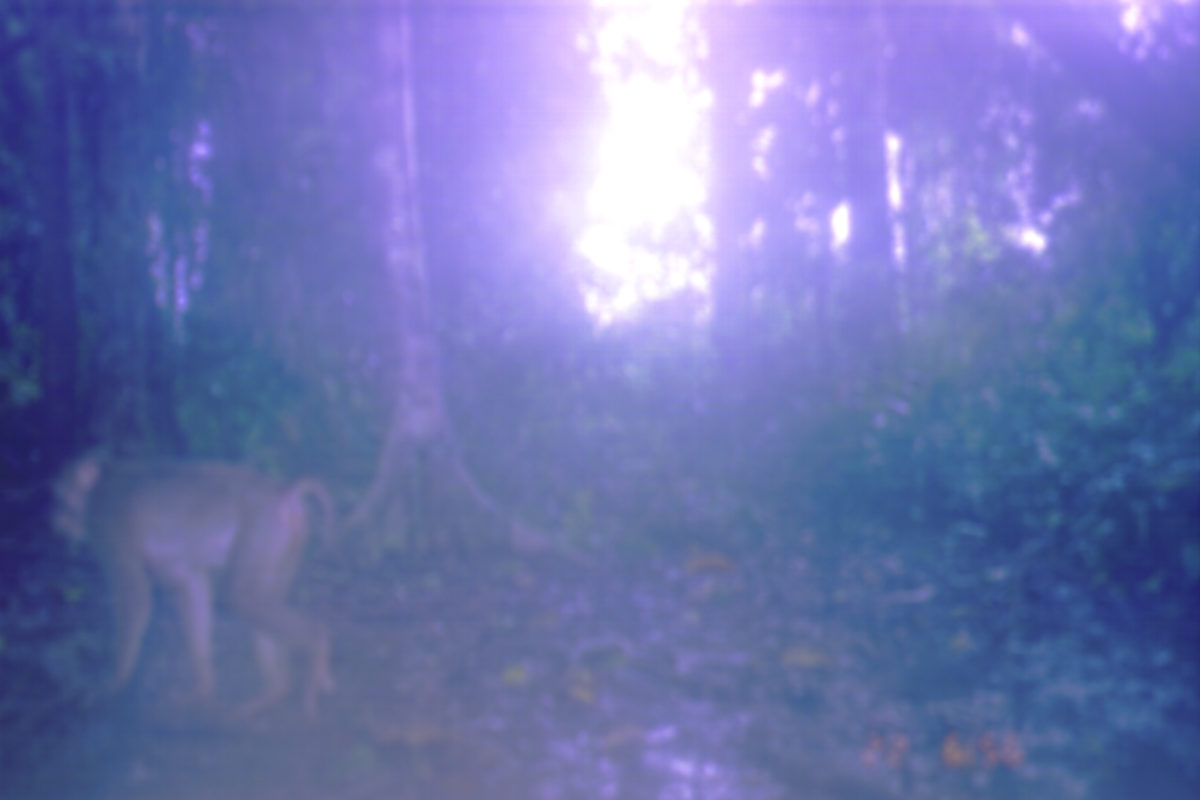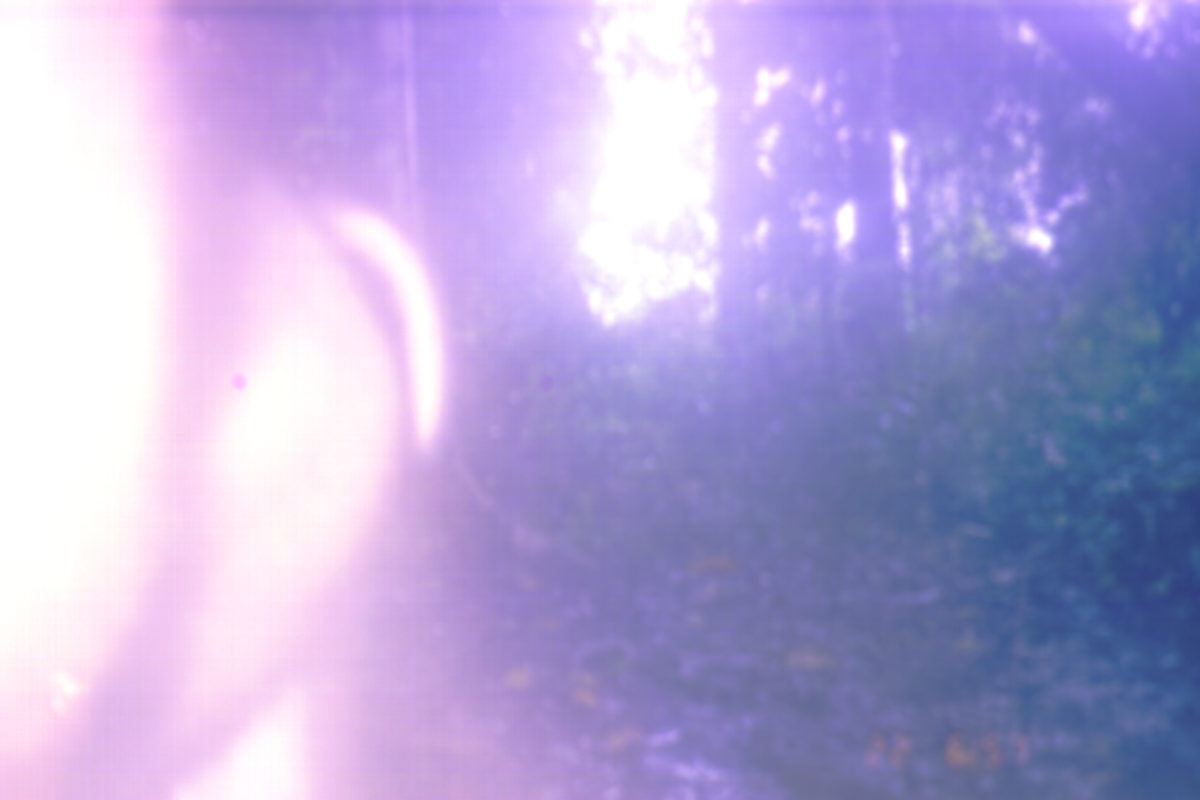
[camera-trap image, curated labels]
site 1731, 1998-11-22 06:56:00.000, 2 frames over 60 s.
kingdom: Animalia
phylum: Chordata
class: Mammalia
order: Primates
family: Cercopithecidae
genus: Macaca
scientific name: Macaca nemestrina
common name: southern pig-tailed macaque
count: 1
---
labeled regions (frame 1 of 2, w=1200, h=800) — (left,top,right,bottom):
macaca nemestrina: (46,448,338,728)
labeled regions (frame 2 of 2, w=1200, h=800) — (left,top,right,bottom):
macaca nemestrina: (0,0,451,800)